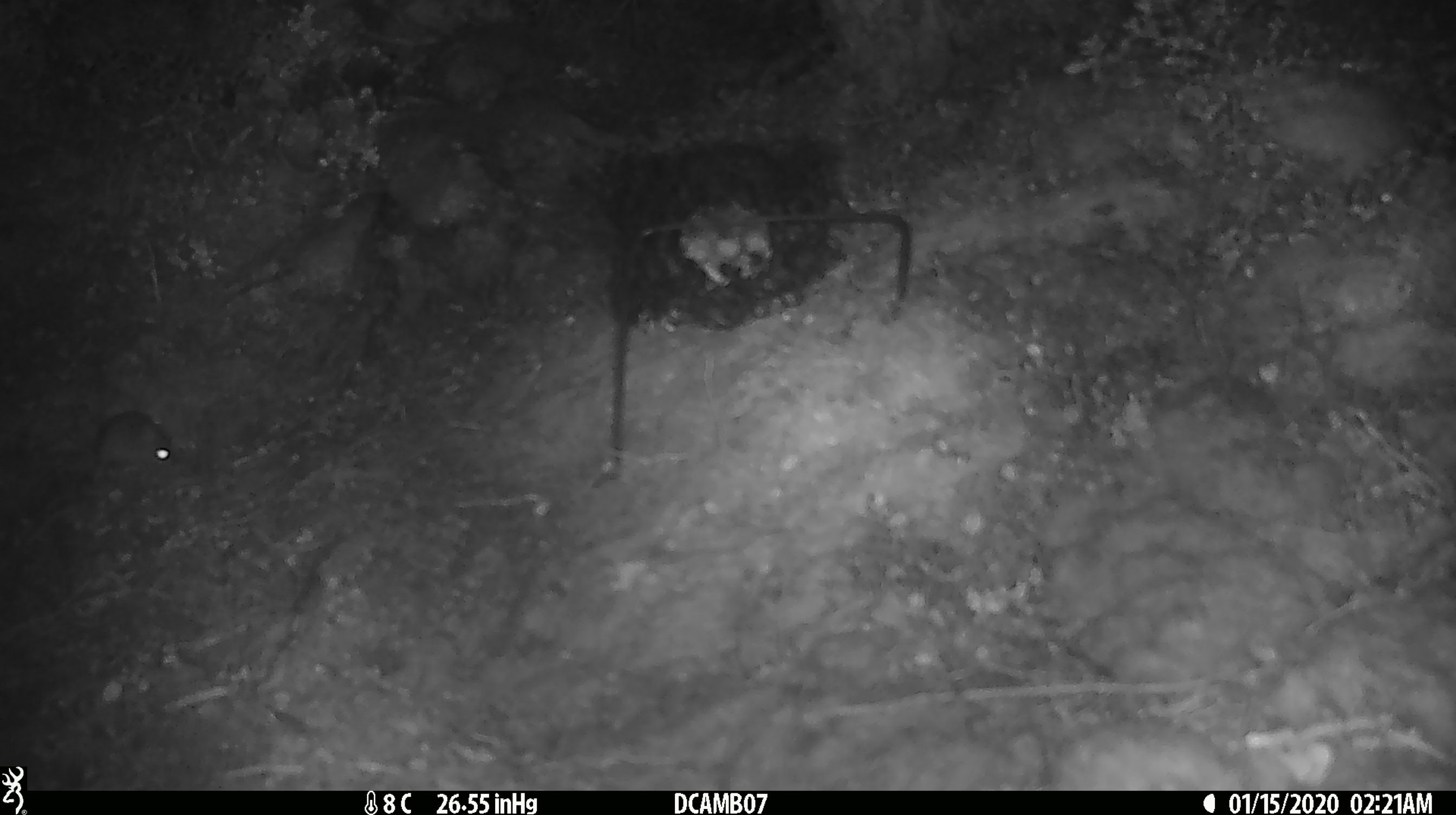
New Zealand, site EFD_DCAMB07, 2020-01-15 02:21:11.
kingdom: Animalia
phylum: Chordata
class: Mammalia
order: Rodentia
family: Muridae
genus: Mus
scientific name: Mus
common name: mouse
Mouse (Mus).